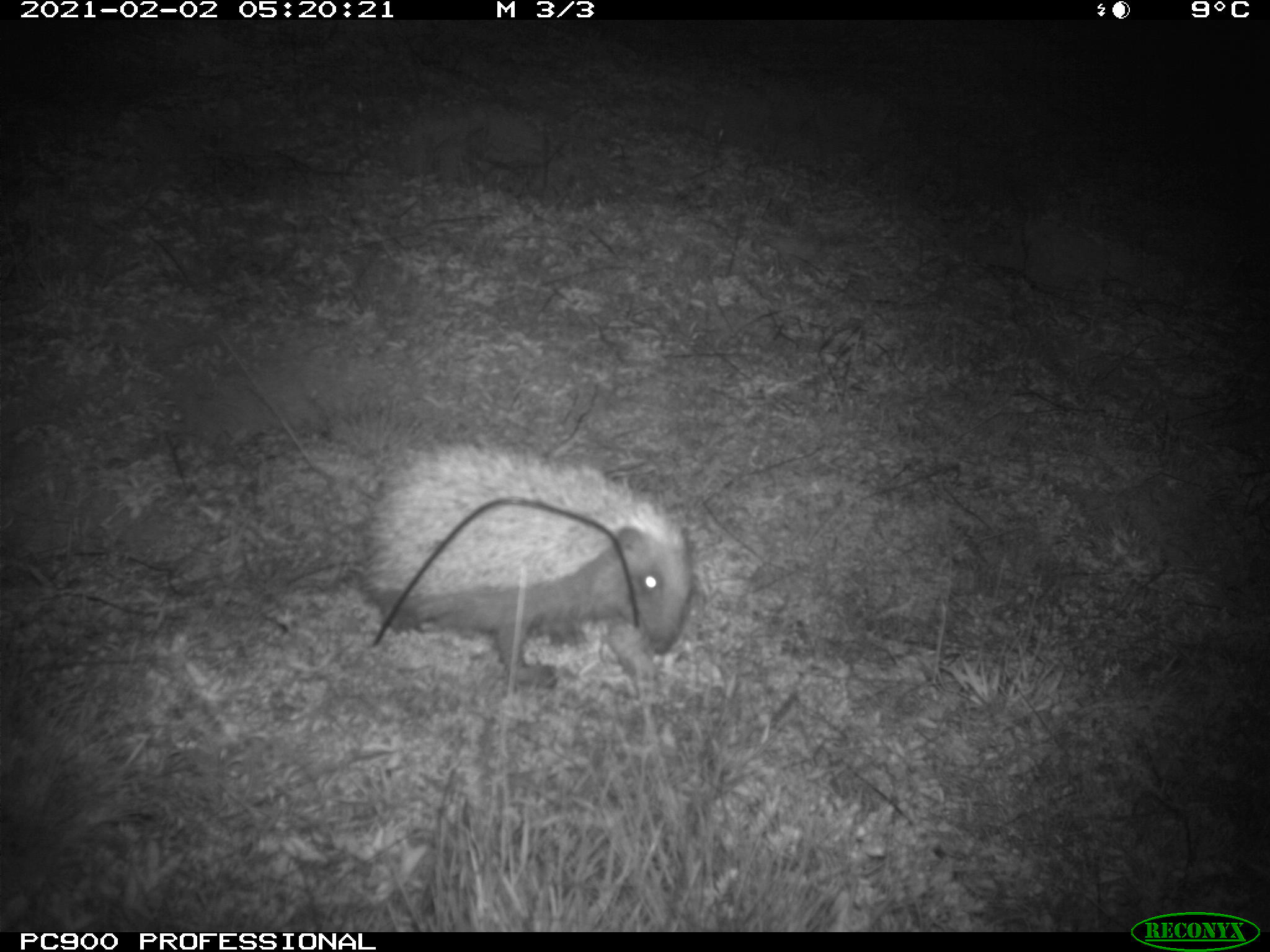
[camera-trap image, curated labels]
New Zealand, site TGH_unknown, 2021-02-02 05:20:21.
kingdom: Animalia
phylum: Chordata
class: Mammalia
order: Eulipotyphla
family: Erinaceidae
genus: Erinaceus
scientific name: Erinaceus europaeus europaeus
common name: european hedgehog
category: hedgehog